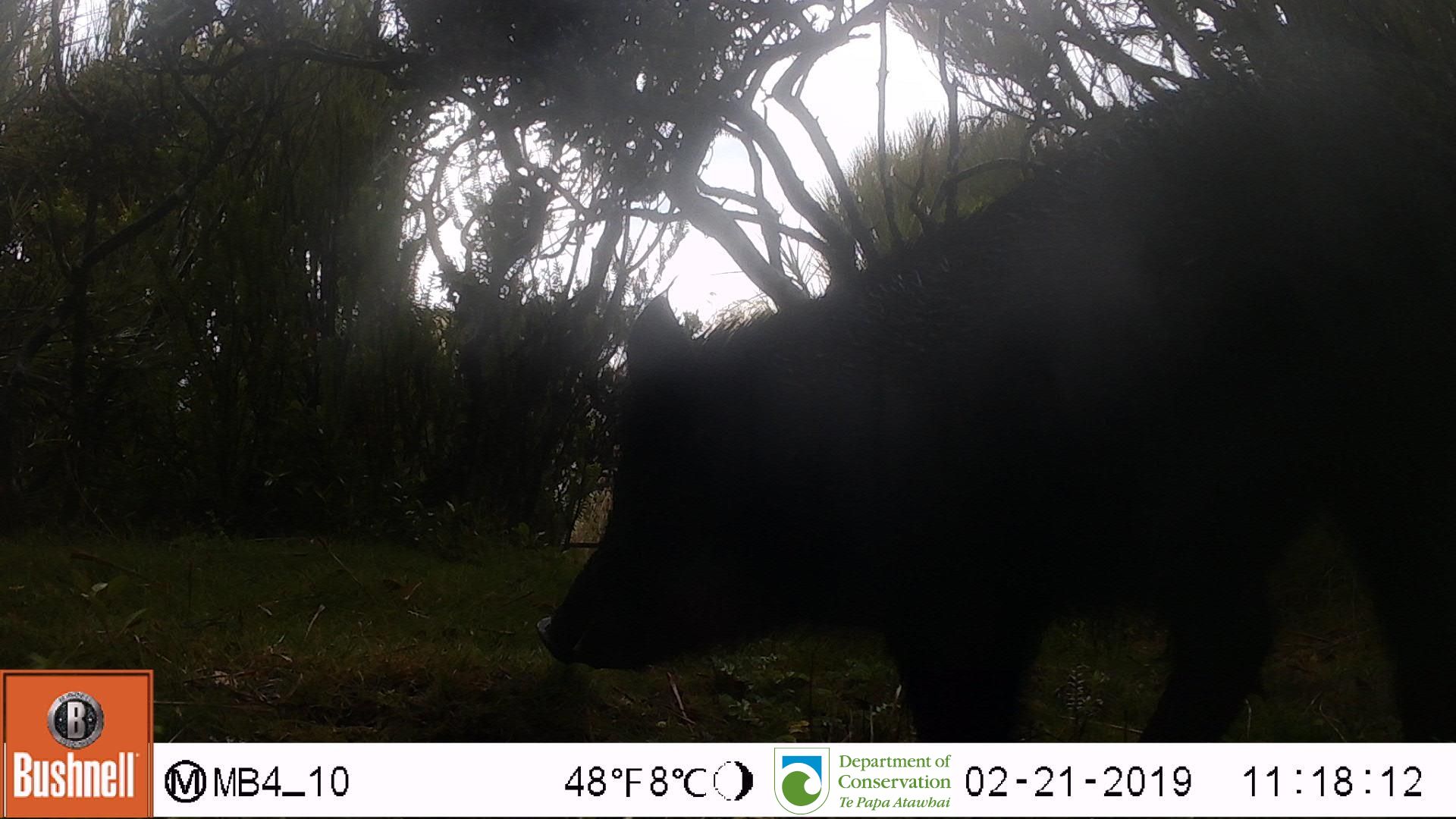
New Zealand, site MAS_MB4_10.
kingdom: Animalia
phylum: Chordata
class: Mammalia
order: Artiodactyla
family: Suidae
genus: Sus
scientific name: Sus scrofa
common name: pig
Pig (Sus scrofa).